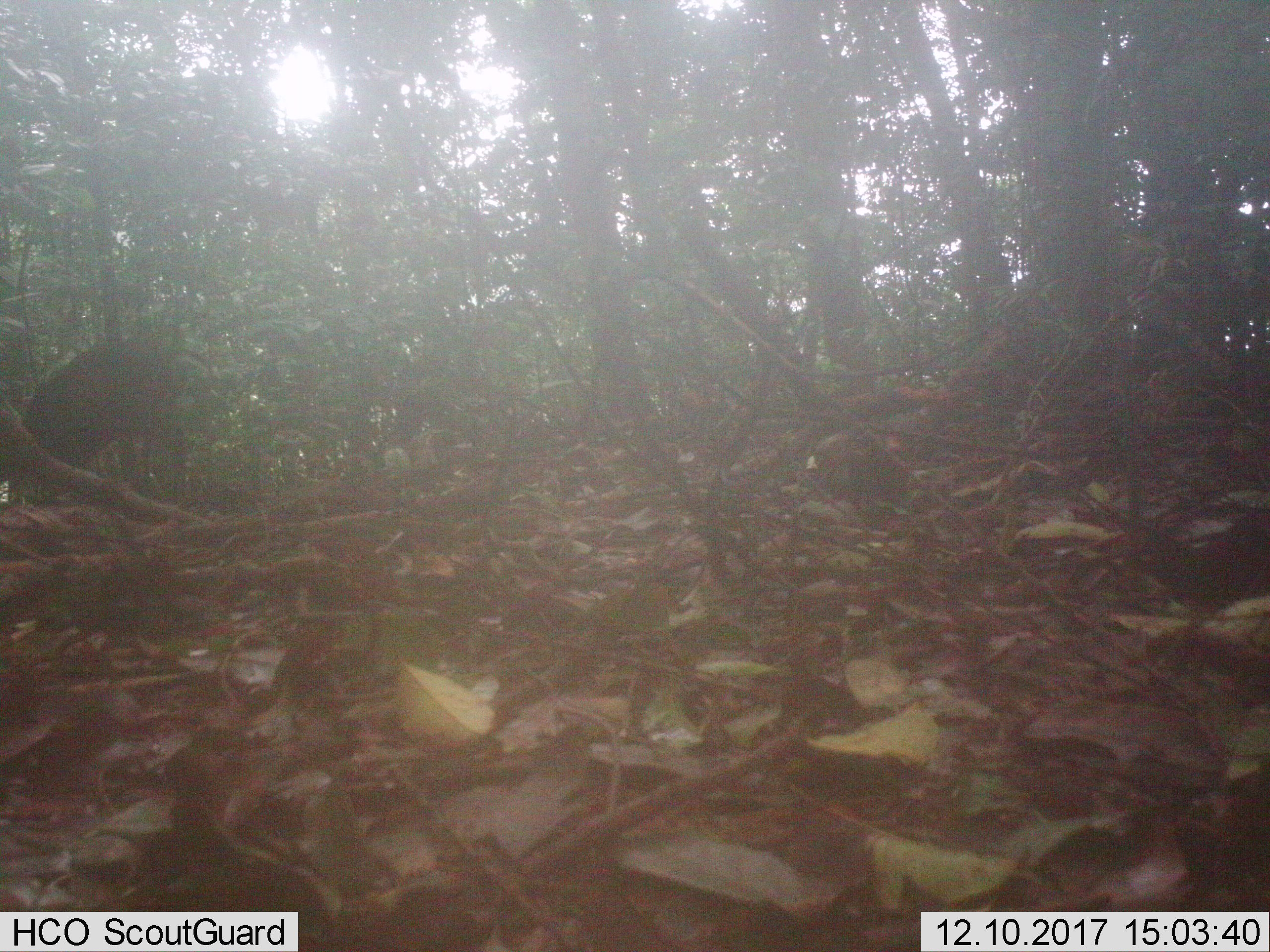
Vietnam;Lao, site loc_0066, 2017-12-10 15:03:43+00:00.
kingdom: Animalia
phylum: Chordata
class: Mammalia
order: Artiodactyla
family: Cervidae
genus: Muntiacus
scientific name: Muntiacus rooseveltorum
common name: roosevelt's muntjac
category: roosevelts muntjac group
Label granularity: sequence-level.